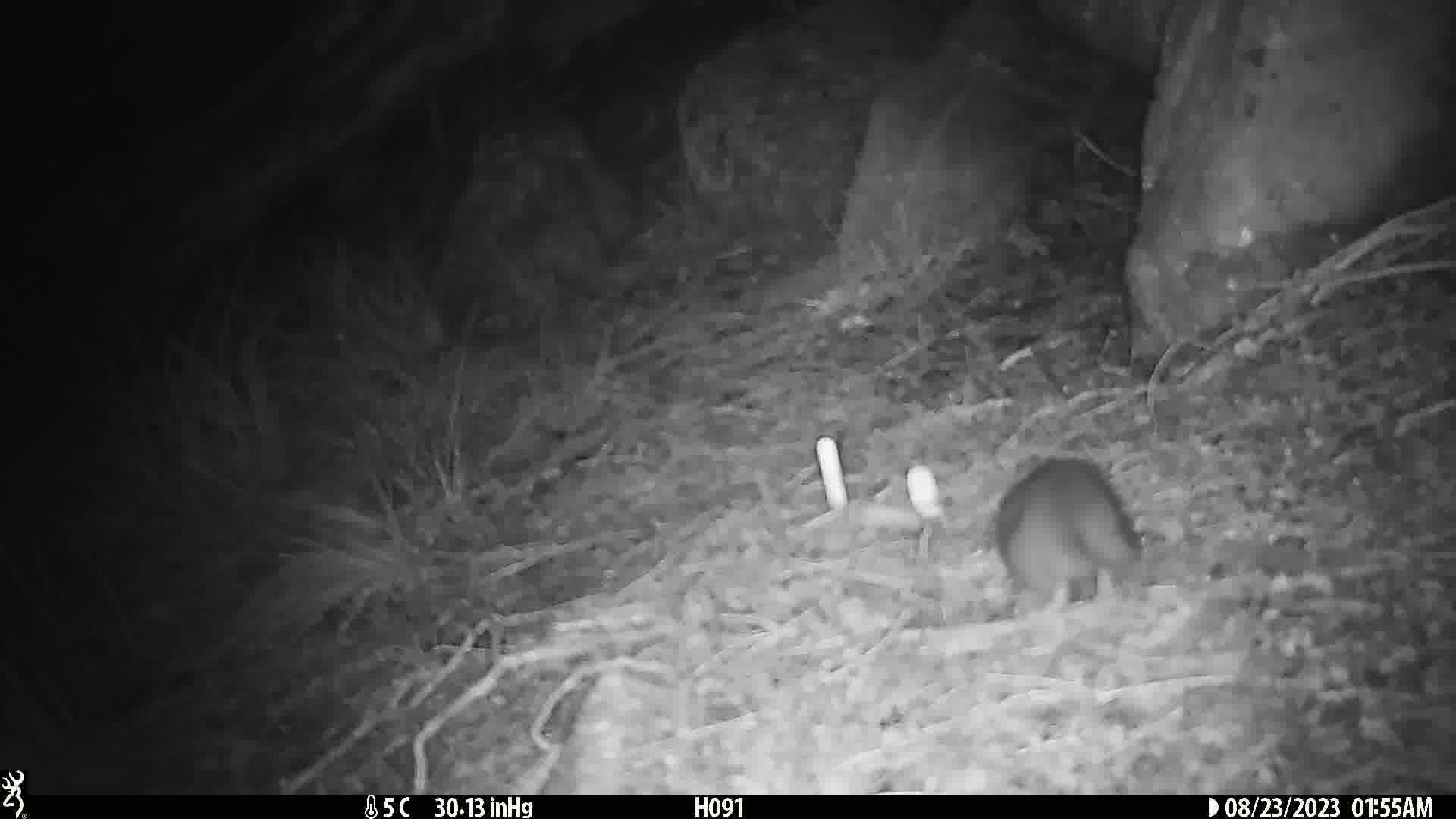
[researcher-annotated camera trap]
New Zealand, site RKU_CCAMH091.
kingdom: Animalia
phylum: Chordata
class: Mammalia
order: Rodentia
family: Muridae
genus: Rattus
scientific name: Rattus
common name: rat